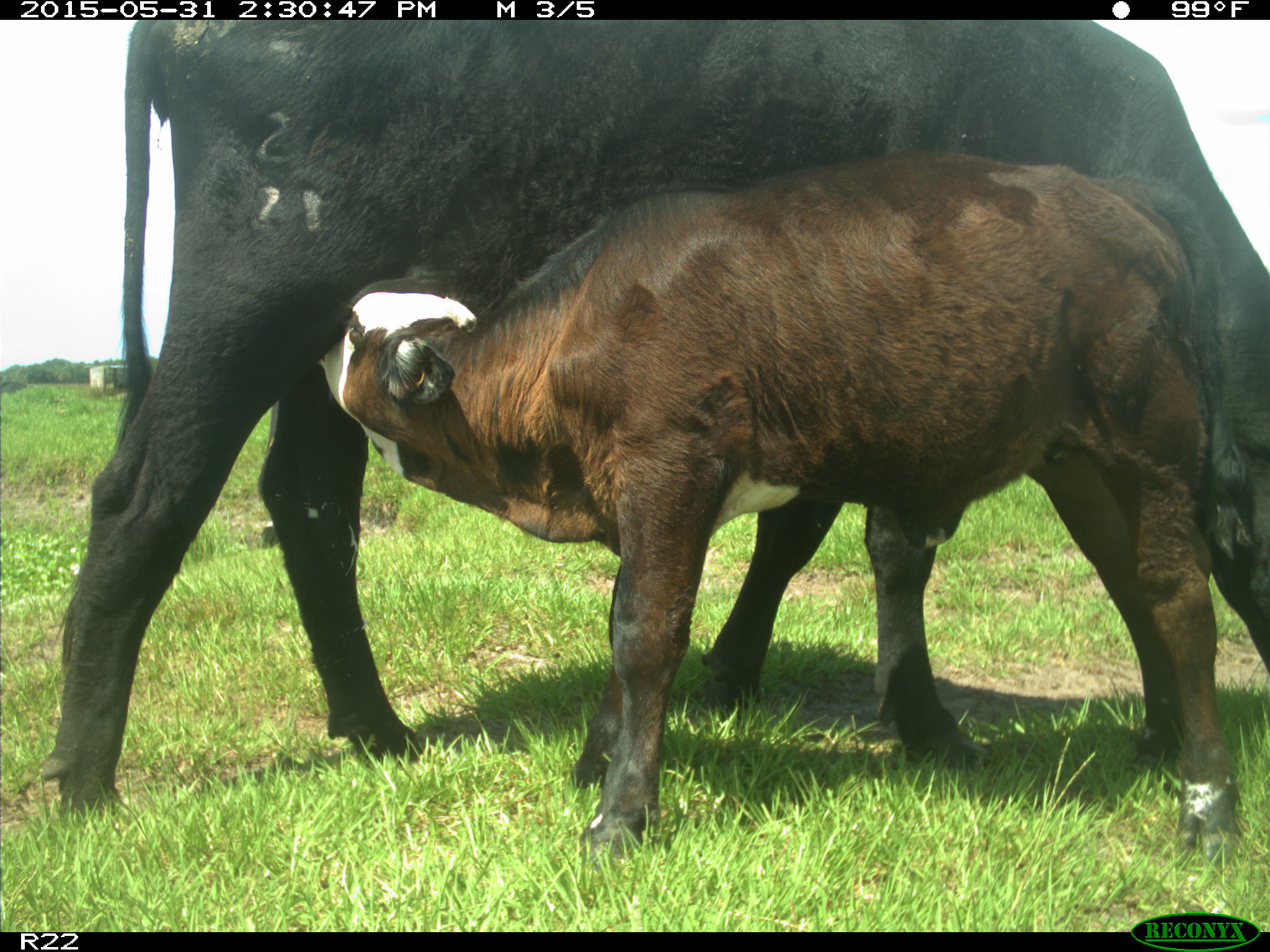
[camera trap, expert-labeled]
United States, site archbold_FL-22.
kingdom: Animalia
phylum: Chordata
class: Mammalia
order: Artiodactyla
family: Bovidae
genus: Bos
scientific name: Bos taurus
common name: domestic cow